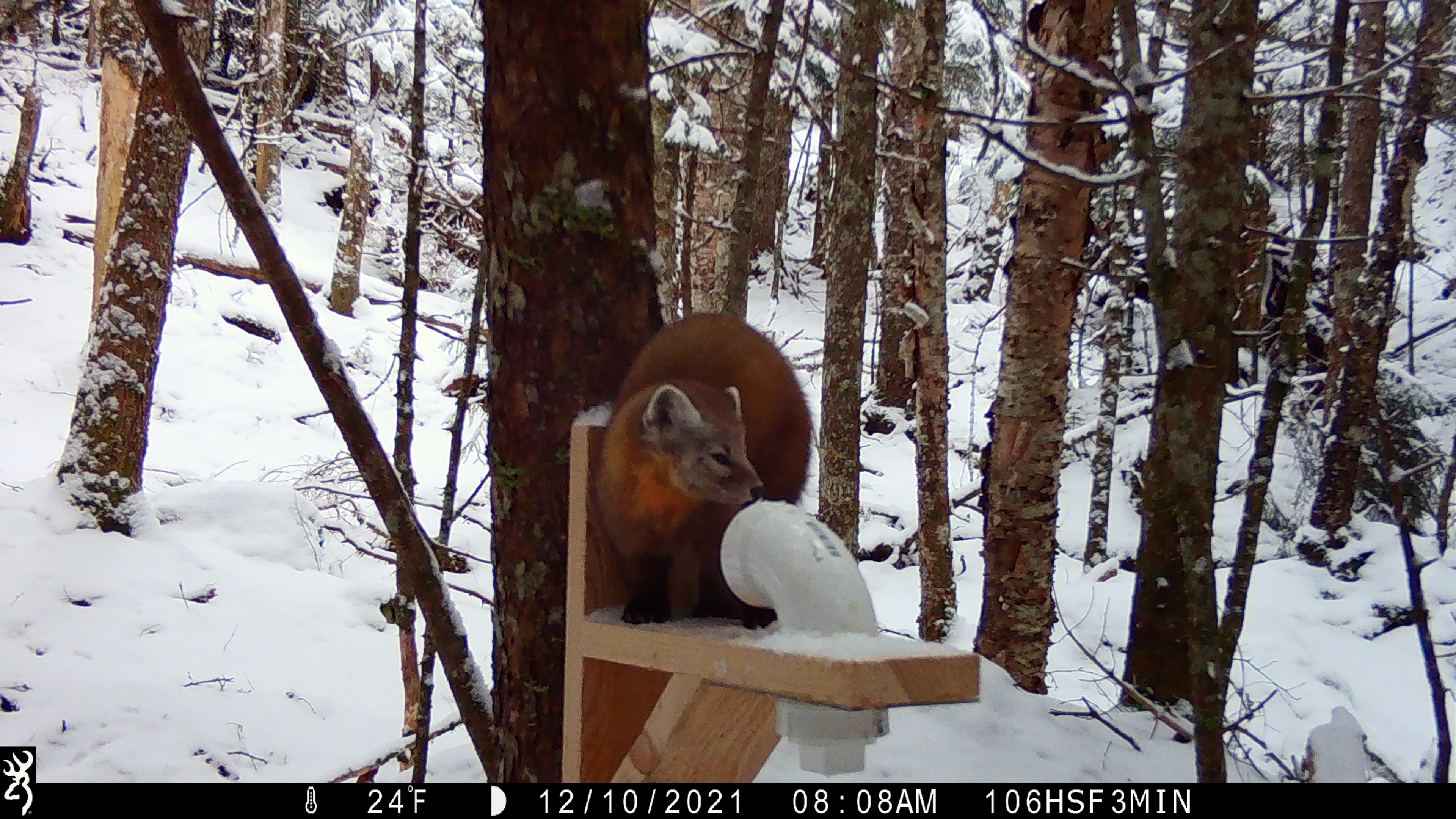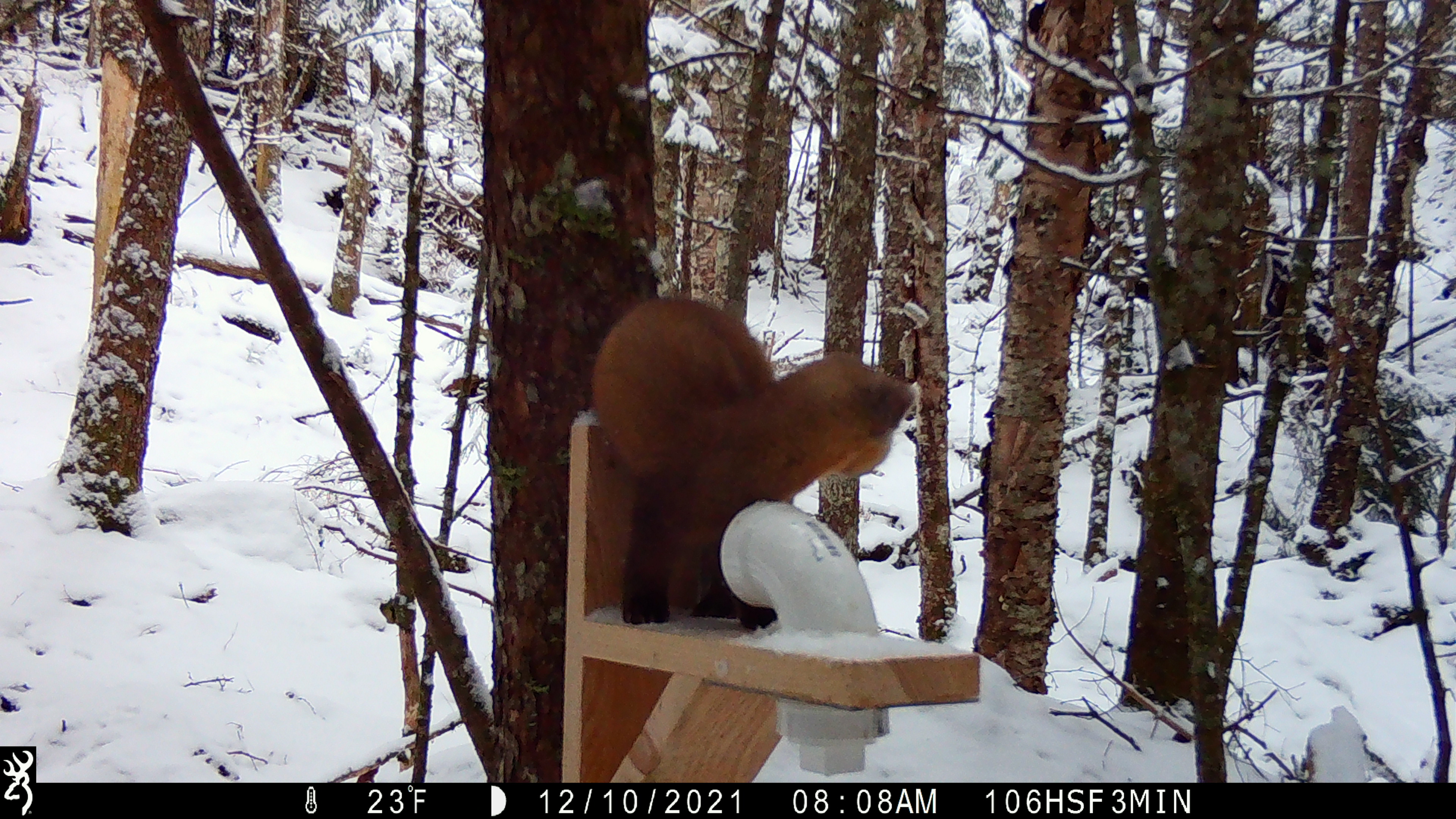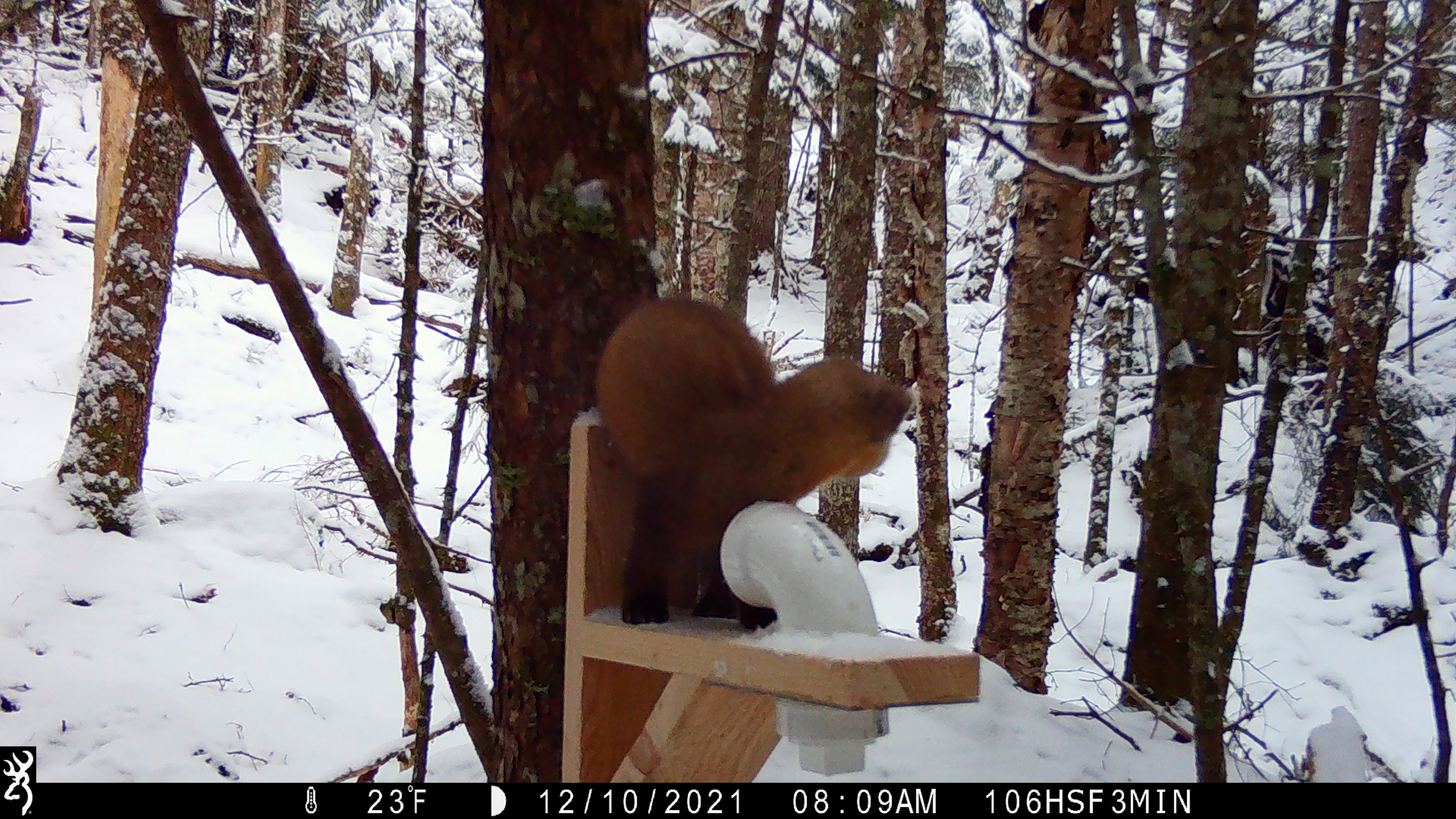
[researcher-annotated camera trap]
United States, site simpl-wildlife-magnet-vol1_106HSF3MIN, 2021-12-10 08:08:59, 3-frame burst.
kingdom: Animalia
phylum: Chordata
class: Mammalia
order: Carnivora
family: Mustelidae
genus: Martes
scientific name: Martes americana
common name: american marten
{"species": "american marten (Martes americana)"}